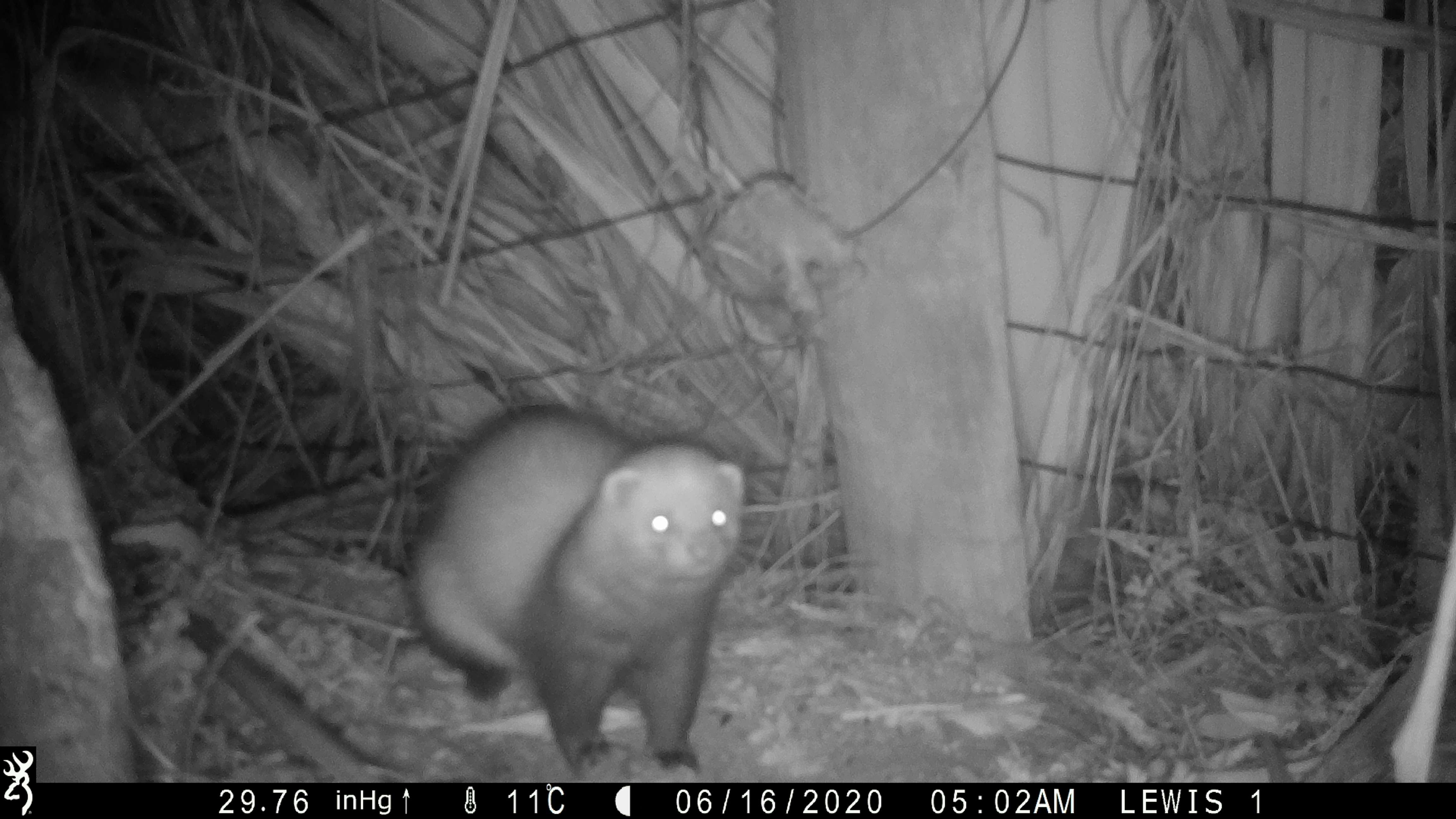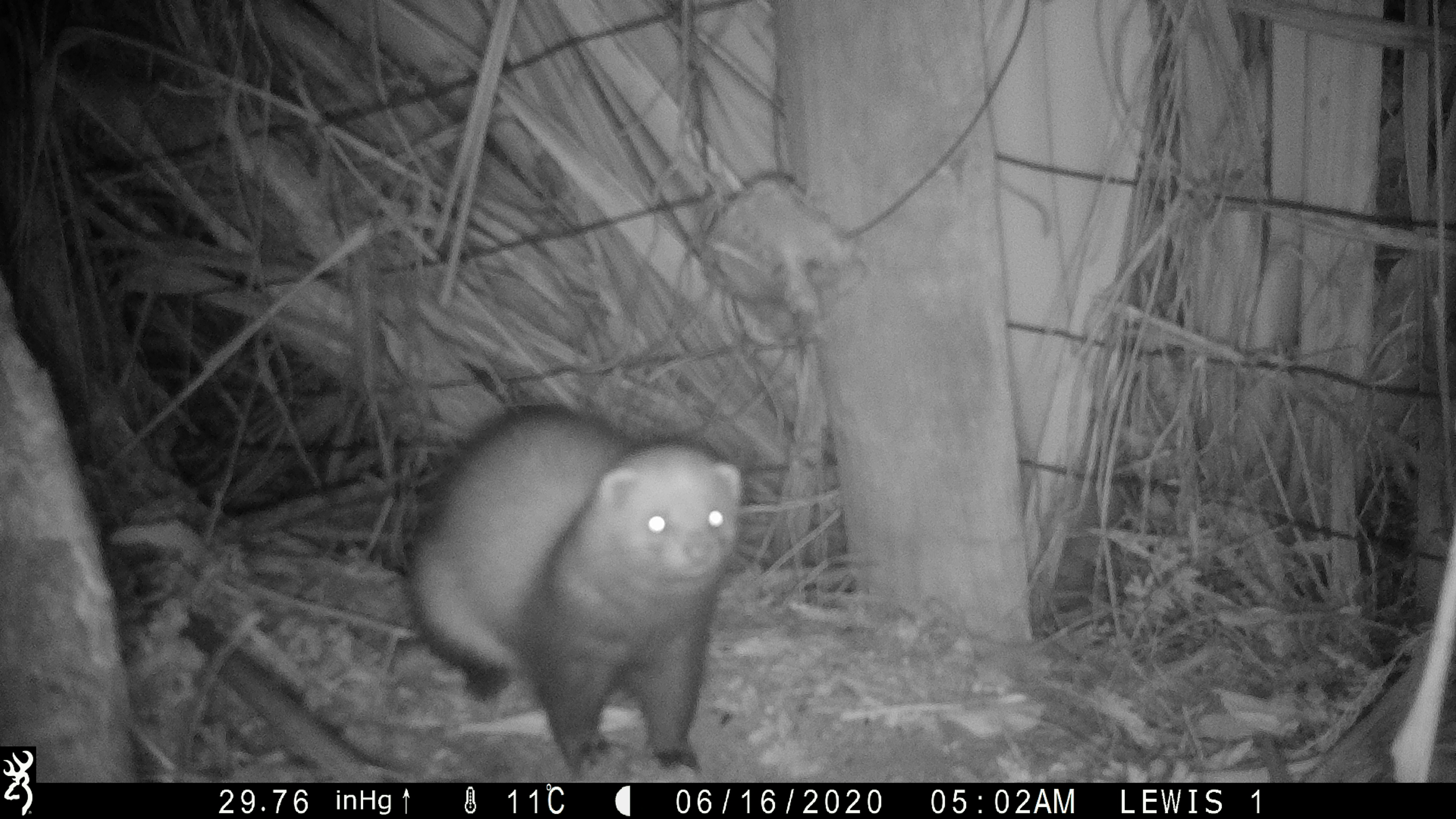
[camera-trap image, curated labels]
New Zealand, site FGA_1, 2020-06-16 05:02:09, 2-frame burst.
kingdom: Animalia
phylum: Chordata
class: Mammalia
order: Carnivora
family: Mustelidae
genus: Mustela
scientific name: Mustela furo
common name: ferret